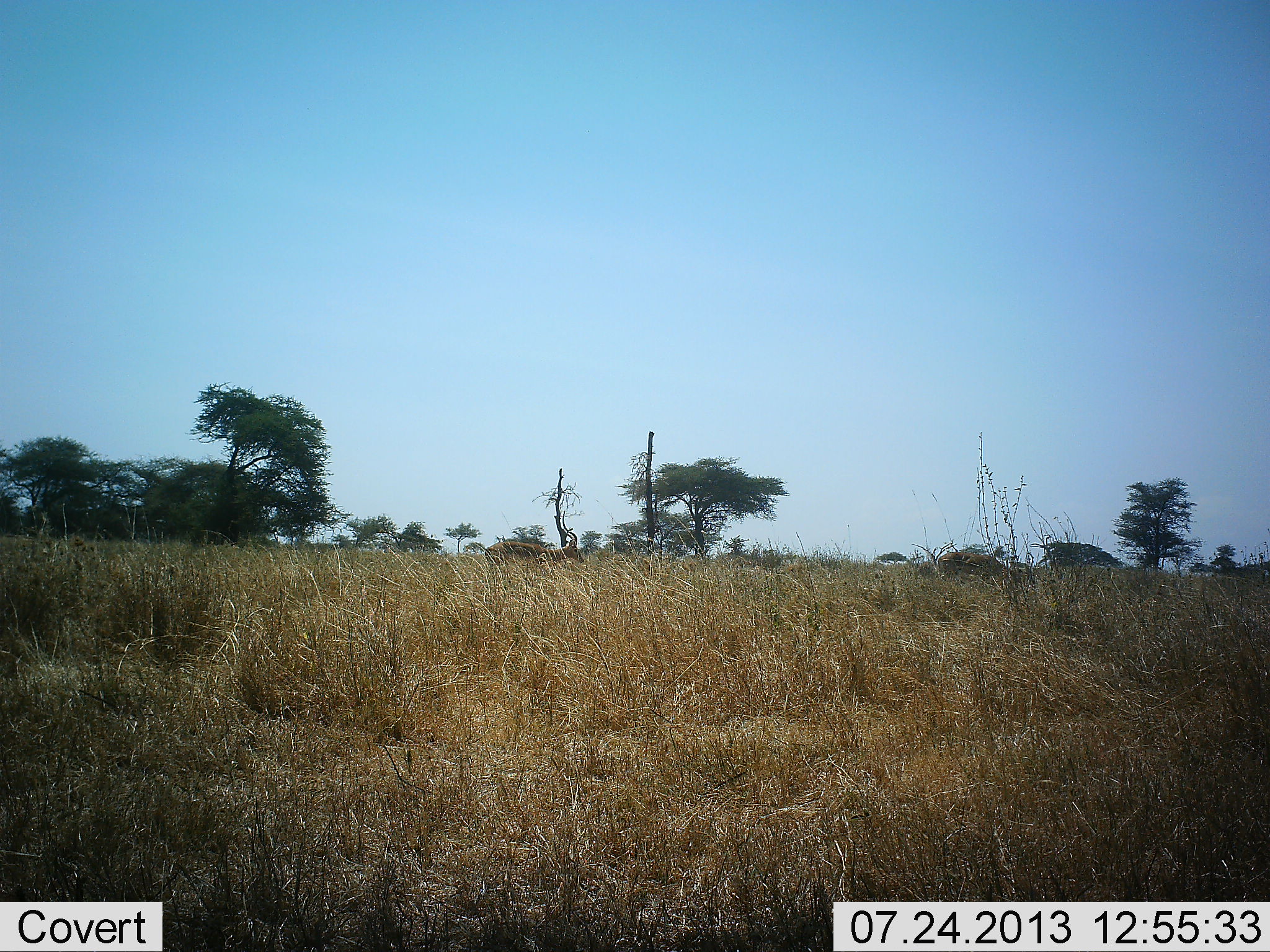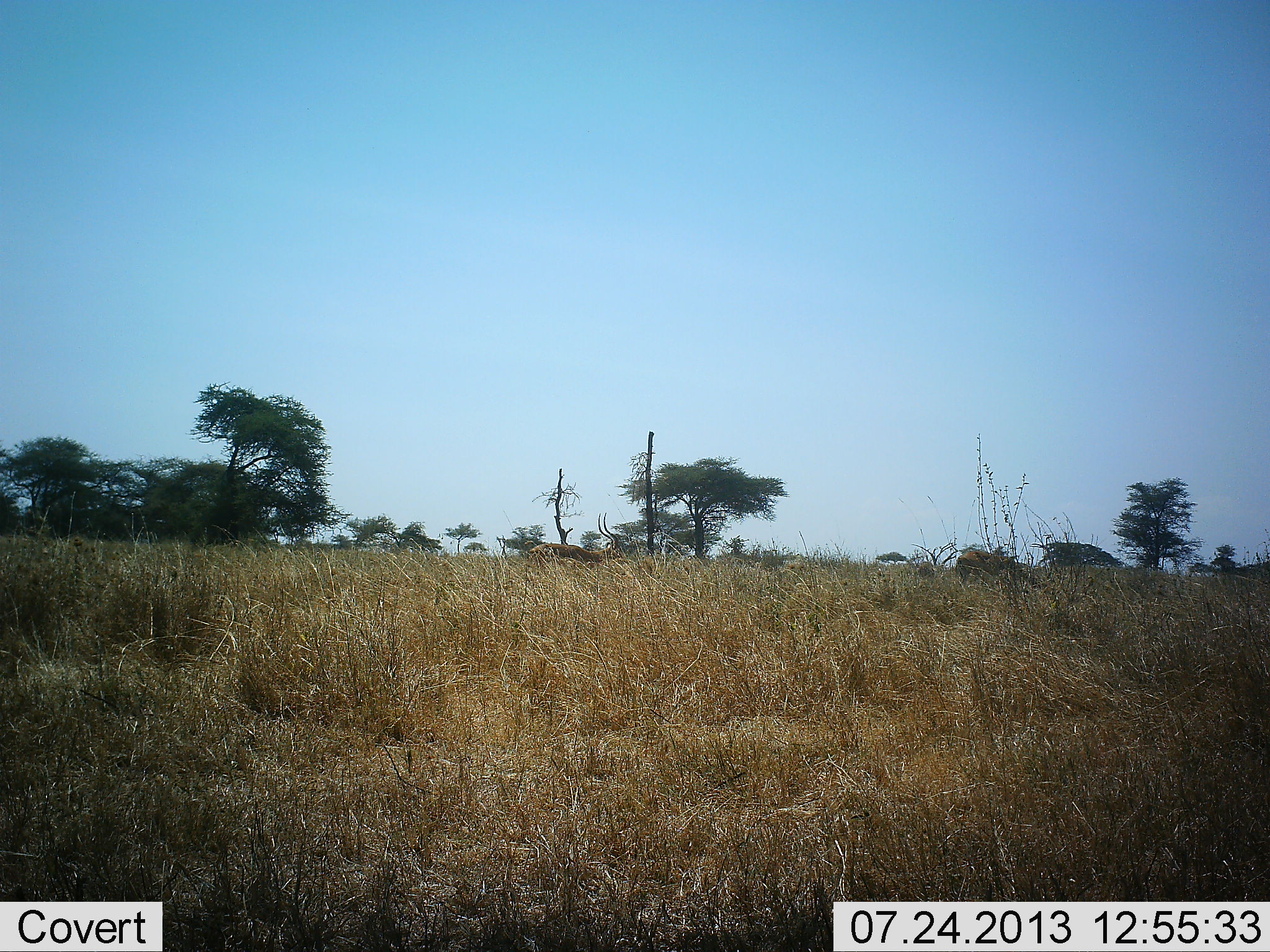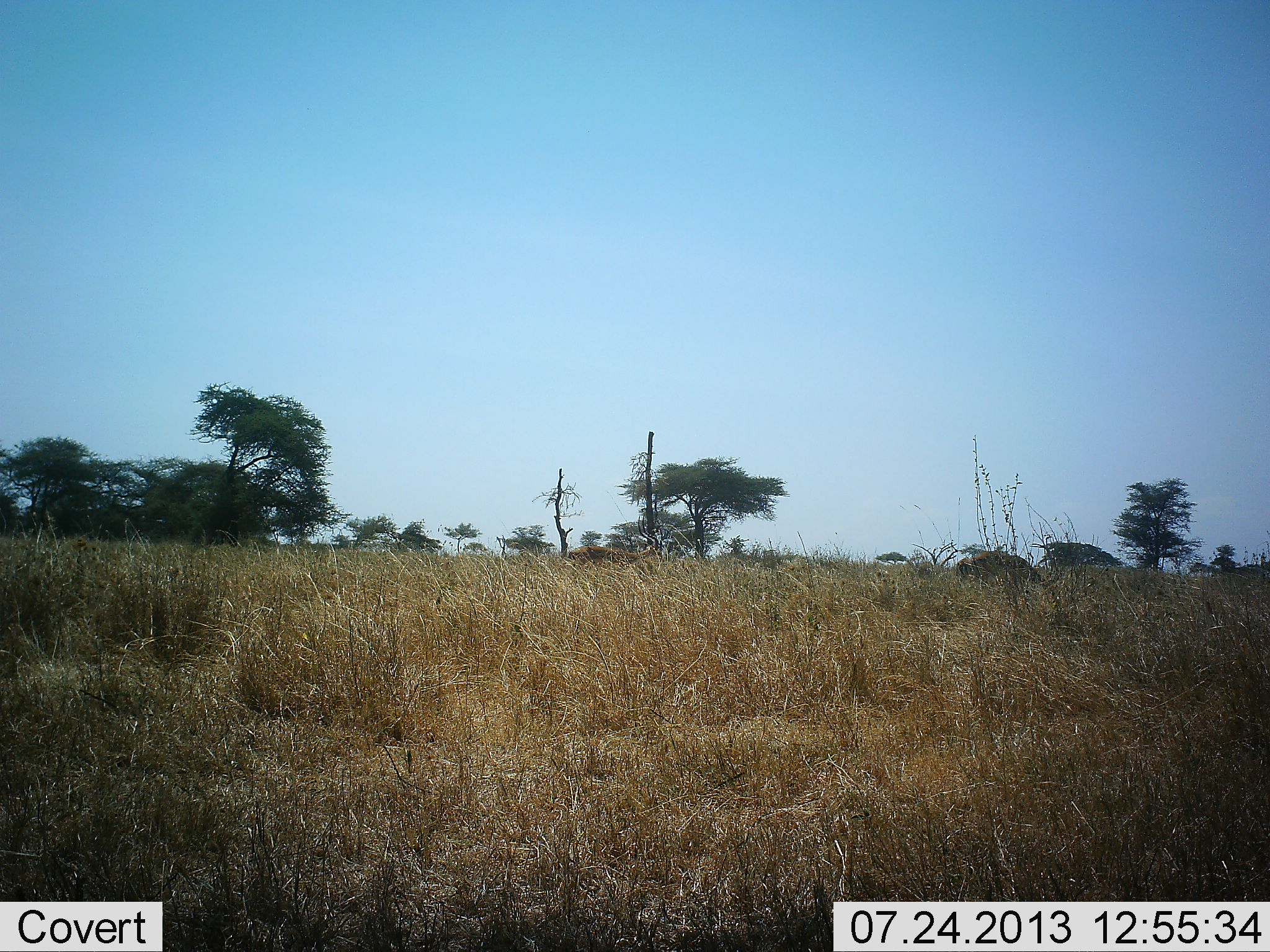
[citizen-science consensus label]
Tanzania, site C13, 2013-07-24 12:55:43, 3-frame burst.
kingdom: Animalia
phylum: Chordata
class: Mammalia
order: Artiodactyla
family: Bovidae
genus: Aepyceros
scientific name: Aepyceros melampus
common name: impala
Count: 2.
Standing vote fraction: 0%.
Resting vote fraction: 0%.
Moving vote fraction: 100%.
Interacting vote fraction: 0%.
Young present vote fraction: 0%.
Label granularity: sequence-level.